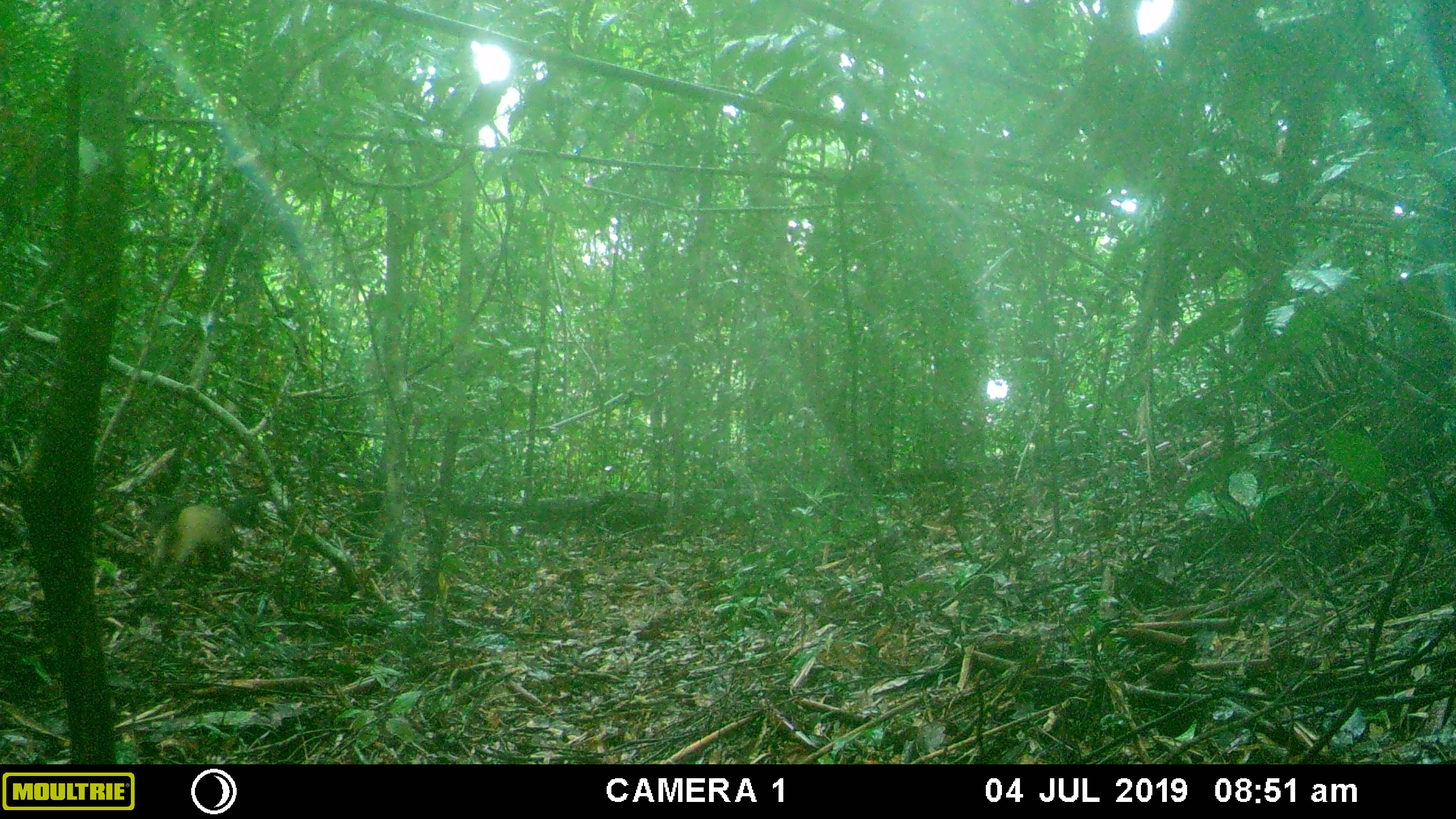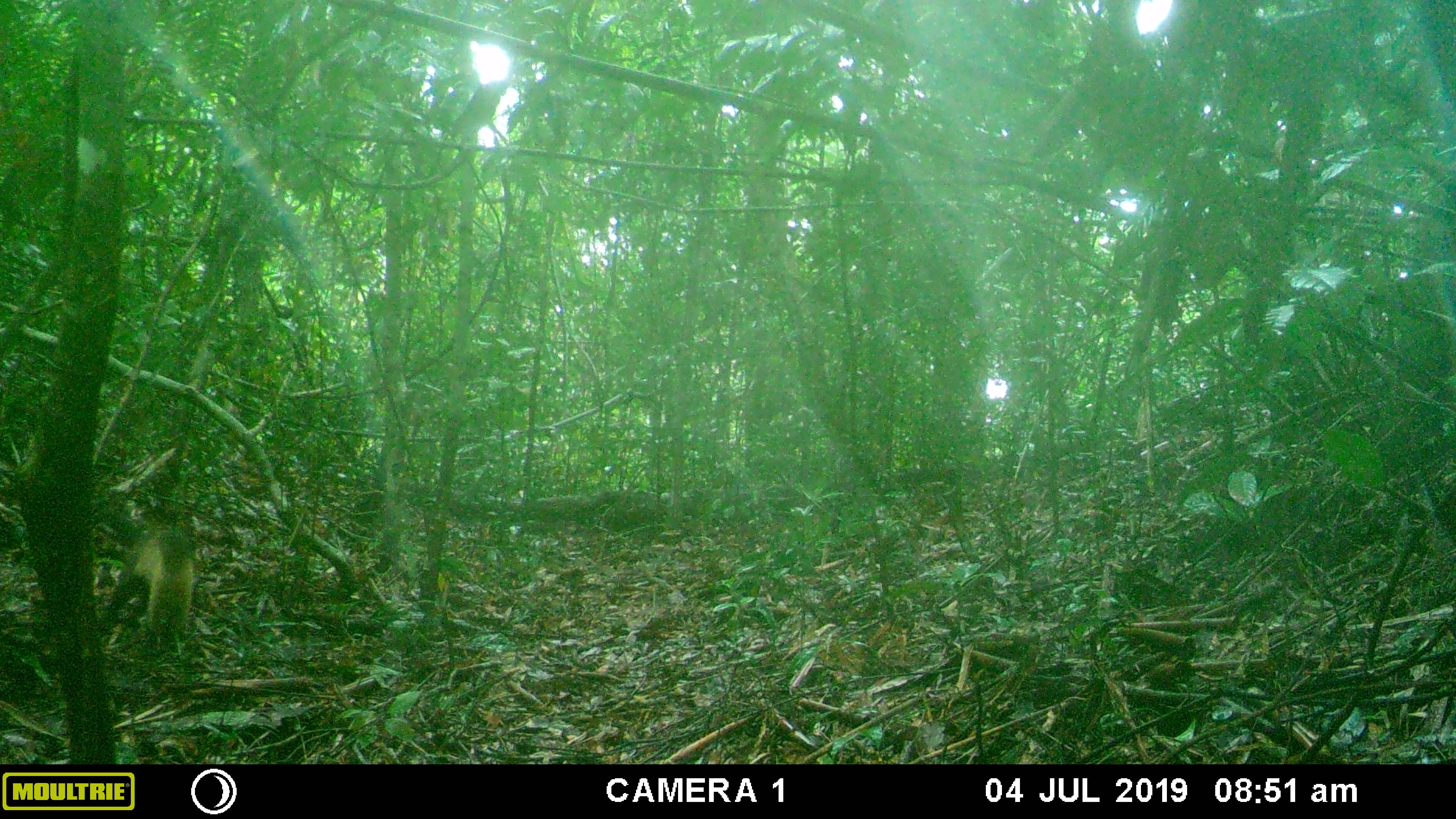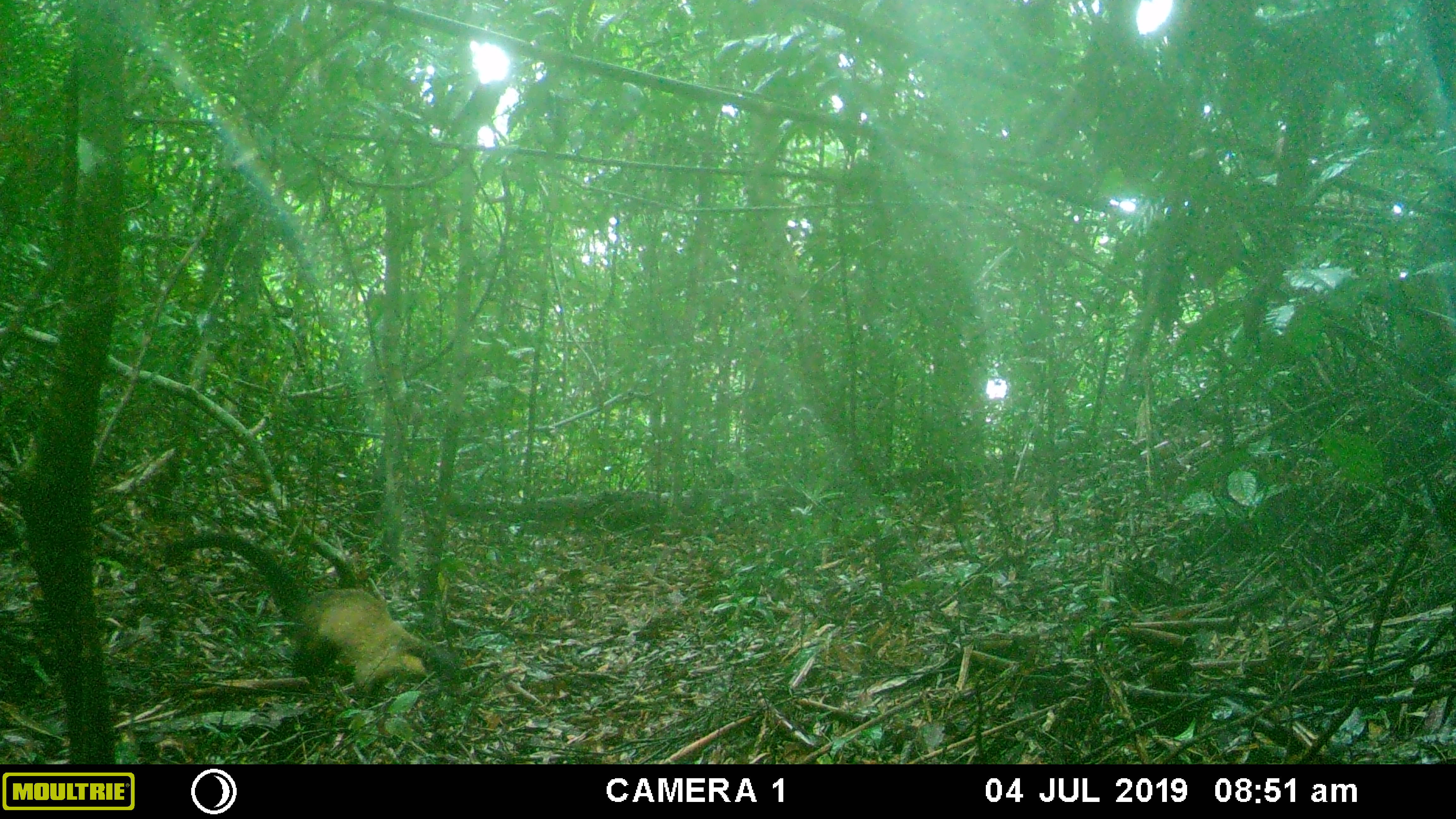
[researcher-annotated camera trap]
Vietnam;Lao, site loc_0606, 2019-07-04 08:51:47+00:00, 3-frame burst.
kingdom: Animalia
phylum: Chordata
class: Mammalia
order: Carnivora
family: Mustelidae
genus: Martes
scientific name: Martes flavigula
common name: yellow-throated marten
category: yellow throated marten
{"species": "yellow throated marten (yellow-throated marten) (Martes flavigula)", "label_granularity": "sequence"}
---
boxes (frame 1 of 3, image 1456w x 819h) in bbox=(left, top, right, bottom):
yellow throated marten: bbox=(150, 505, 247, 578)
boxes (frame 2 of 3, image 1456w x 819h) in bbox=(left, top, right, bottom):
yellow throated marten: bbox=(106, 527, 194, 644)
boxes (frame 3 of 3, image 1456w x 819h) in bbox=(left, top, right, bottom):
yellow throated marten: bbox=(169, 530, 463, 706)